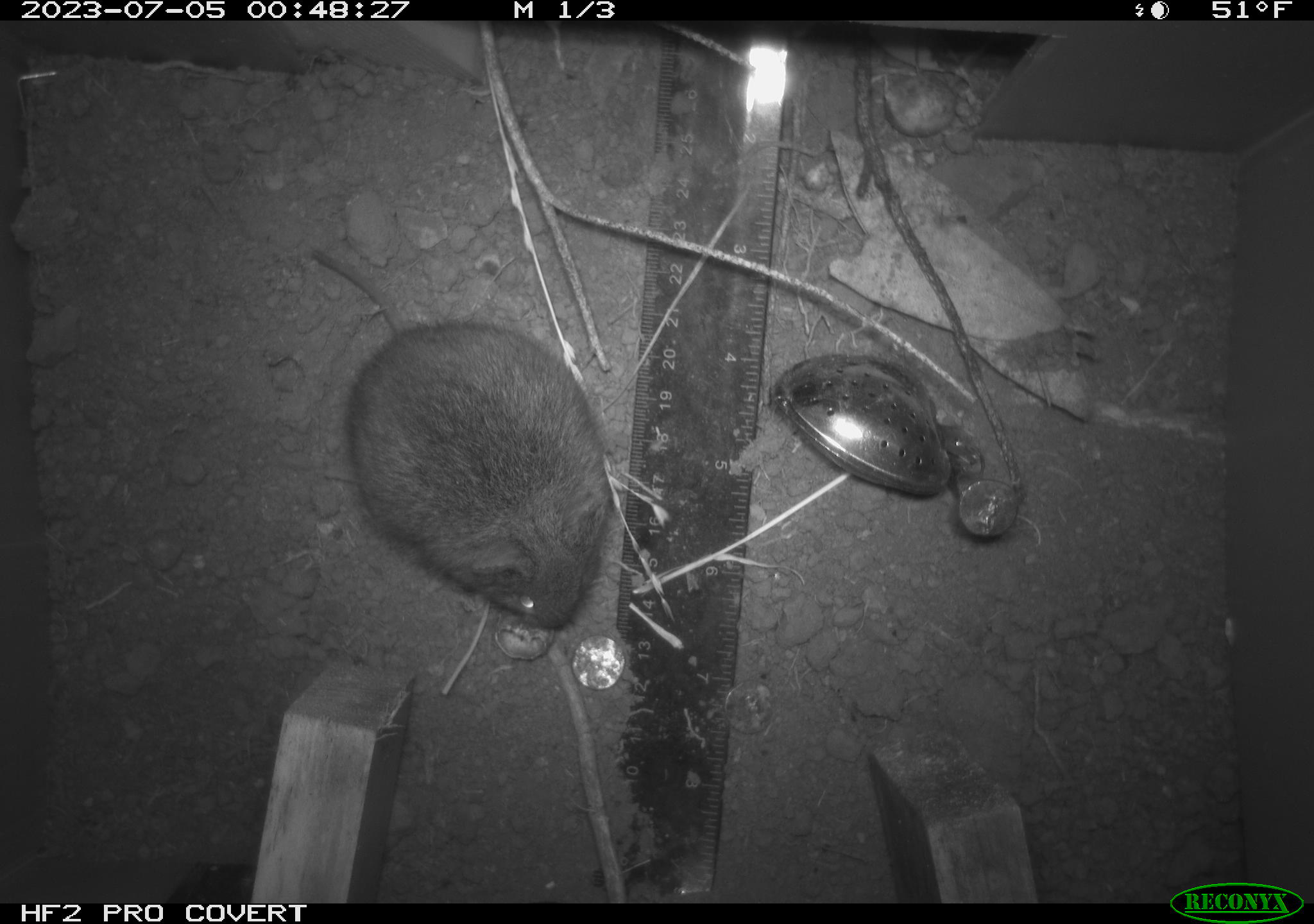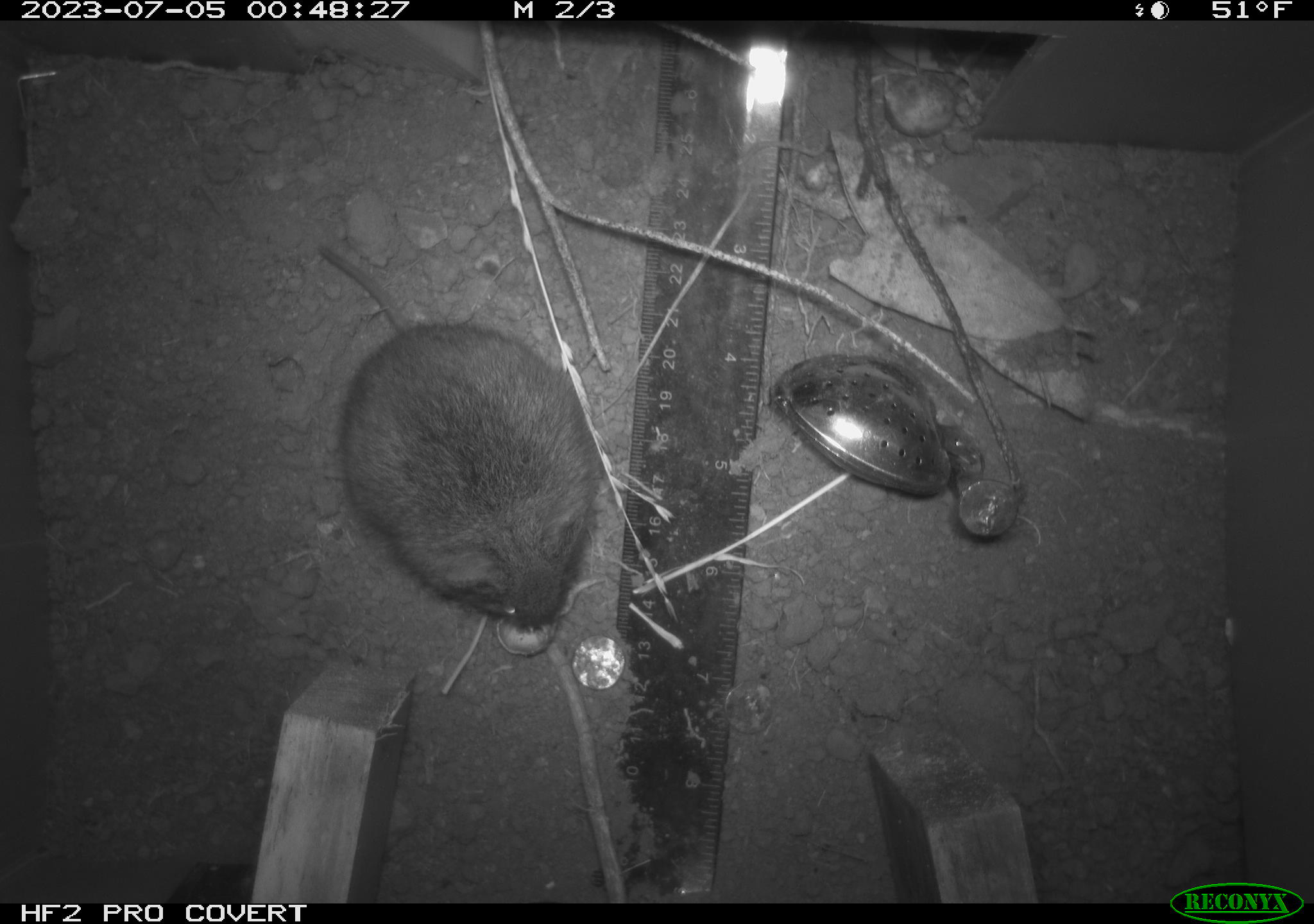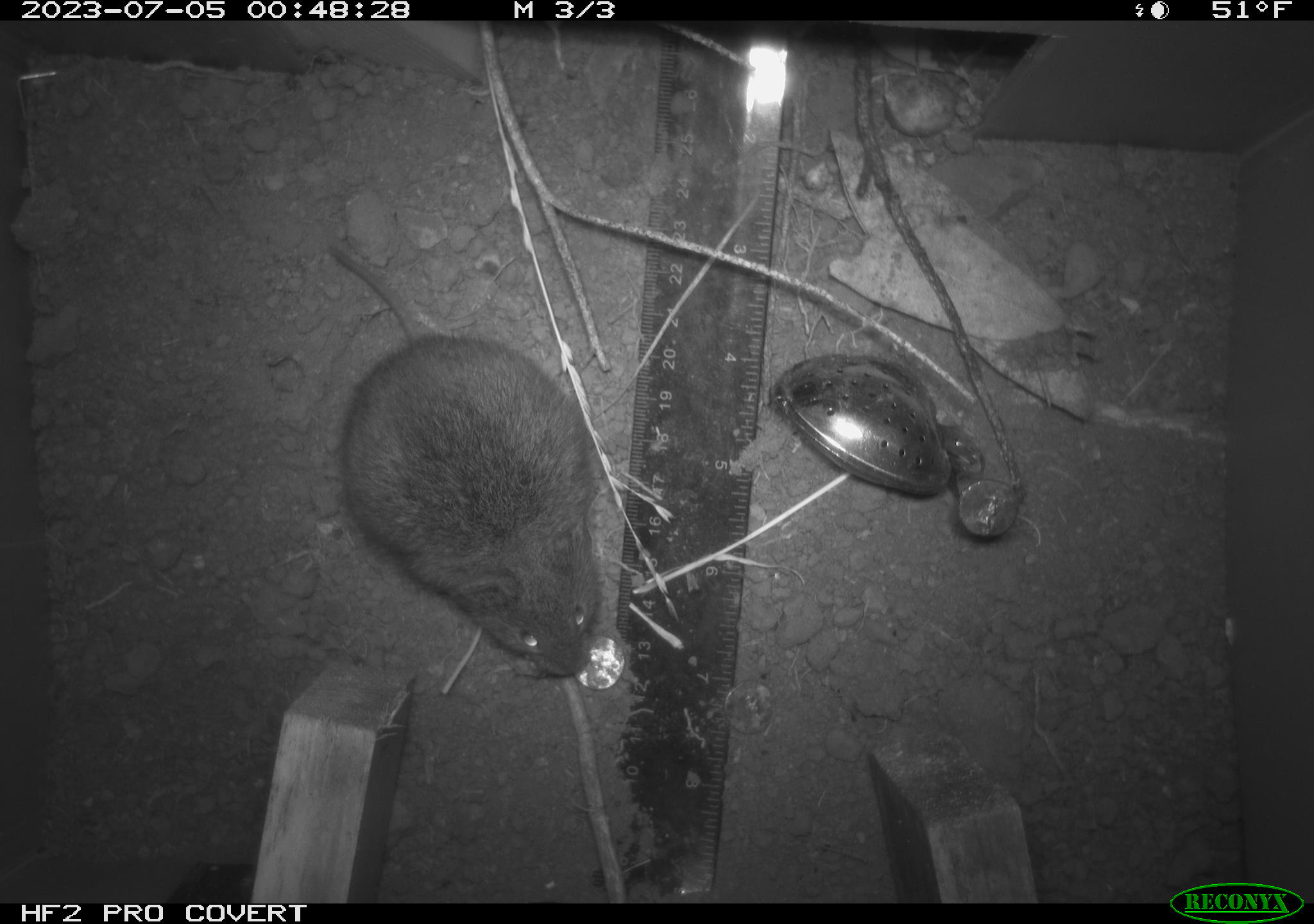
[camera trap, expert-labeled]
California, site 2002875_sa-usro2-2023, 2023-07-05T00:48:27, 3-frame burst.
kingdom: Animalia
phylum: Chordata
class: Mammalia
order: Rodentia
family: Cricetidae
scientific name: Arvicolinae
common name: voles, lemmings, and muskrats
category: arvicolinae subfamily